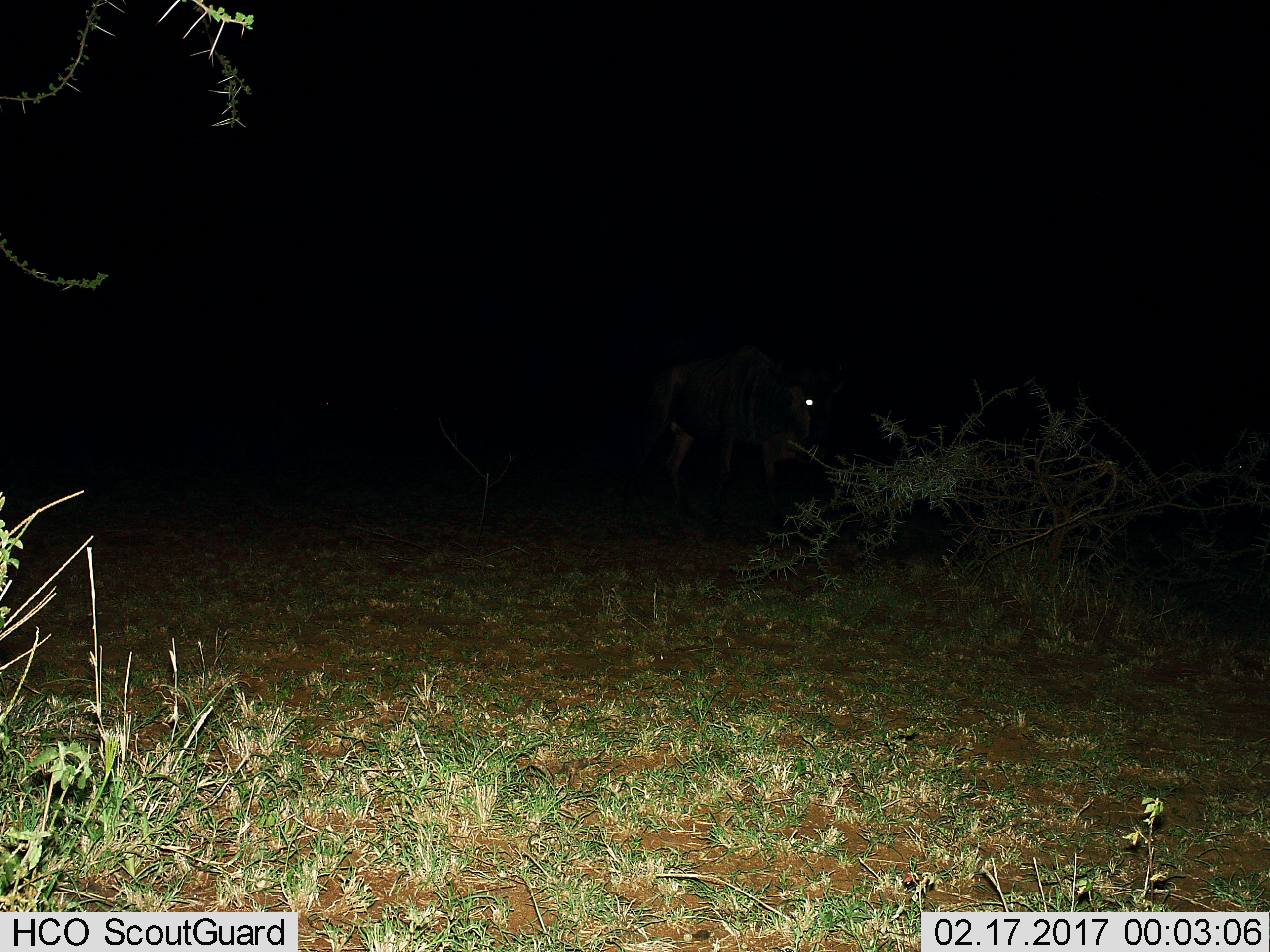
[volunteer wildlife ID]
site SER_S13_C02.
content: unidentified animal